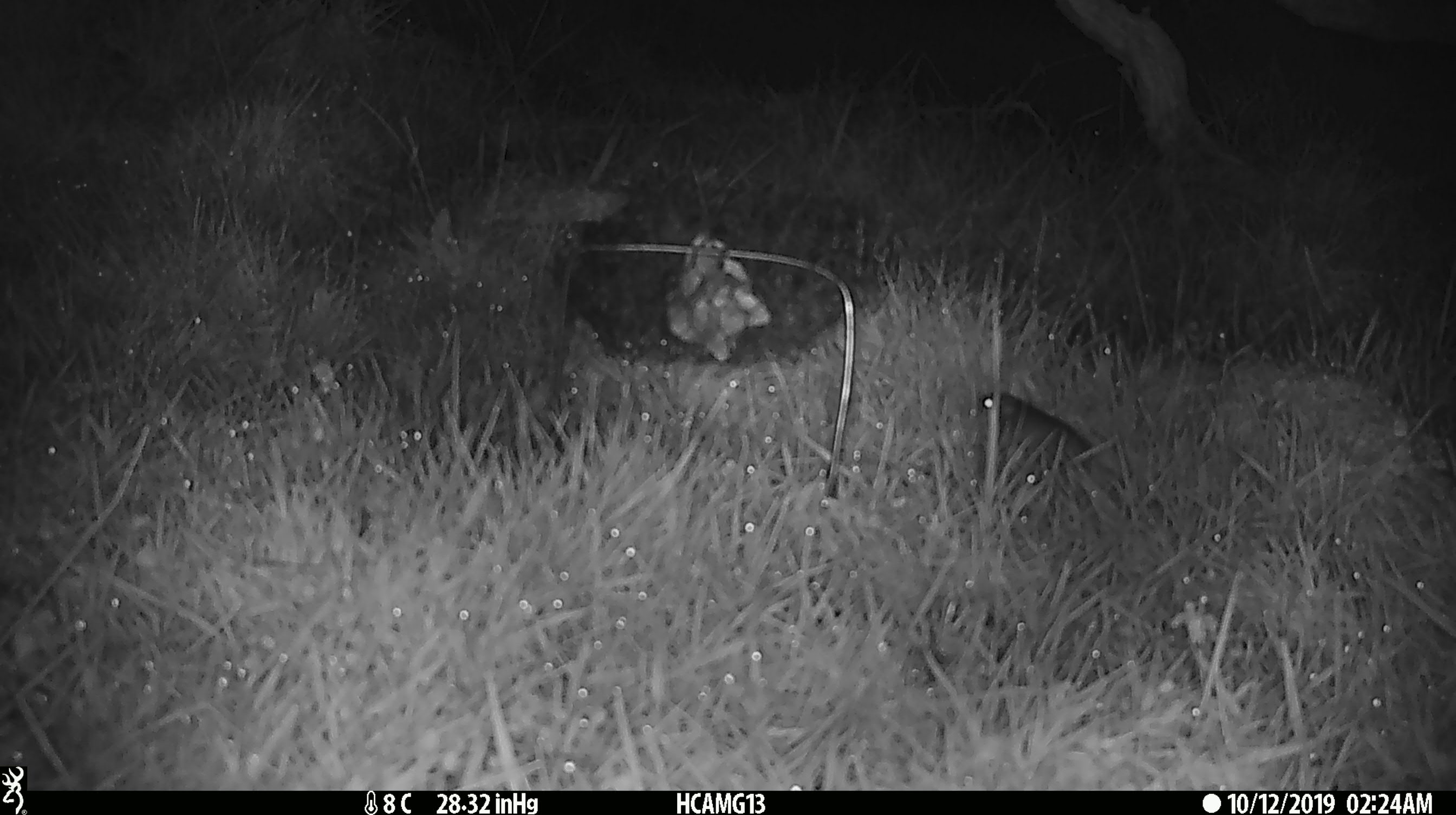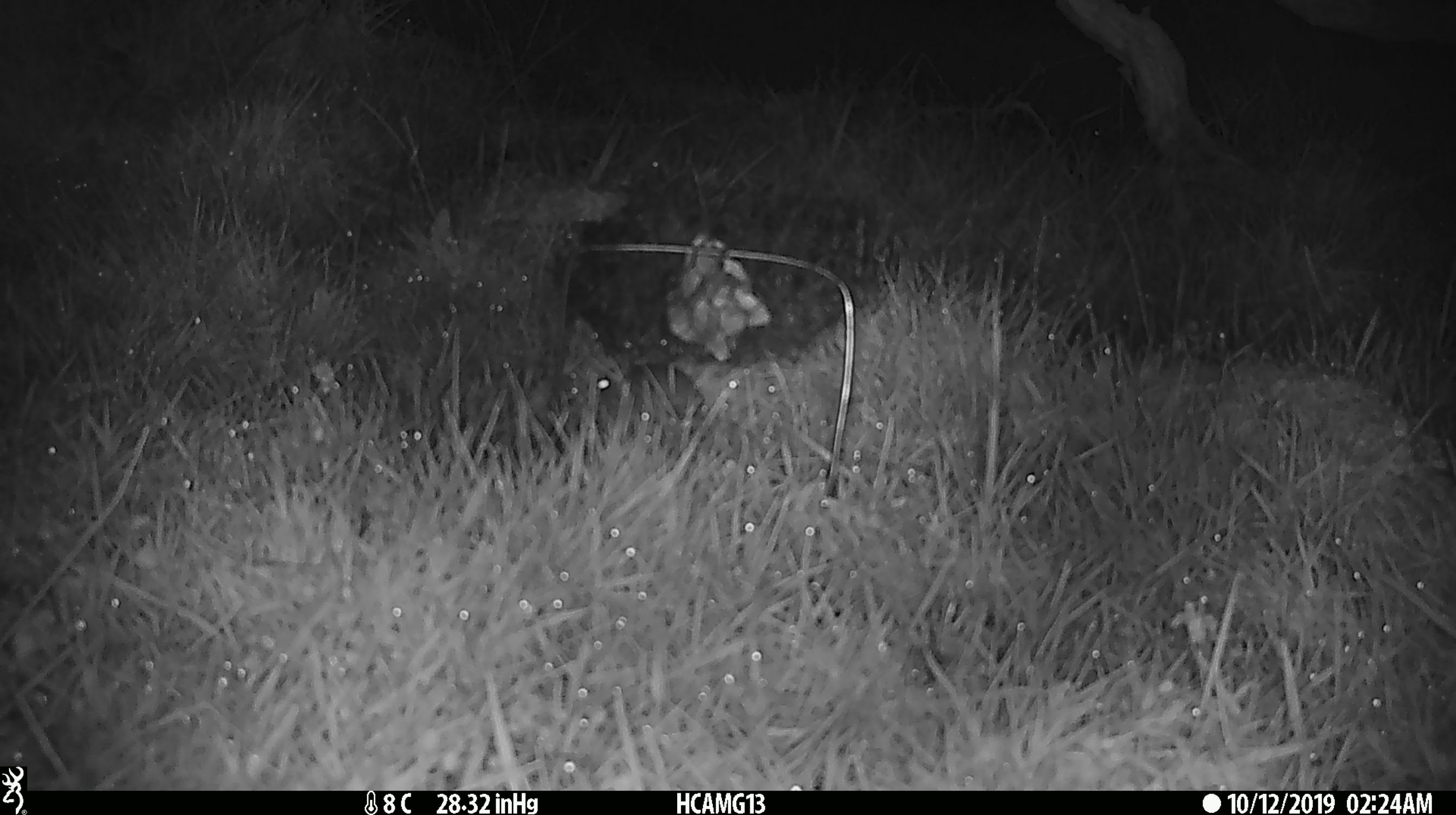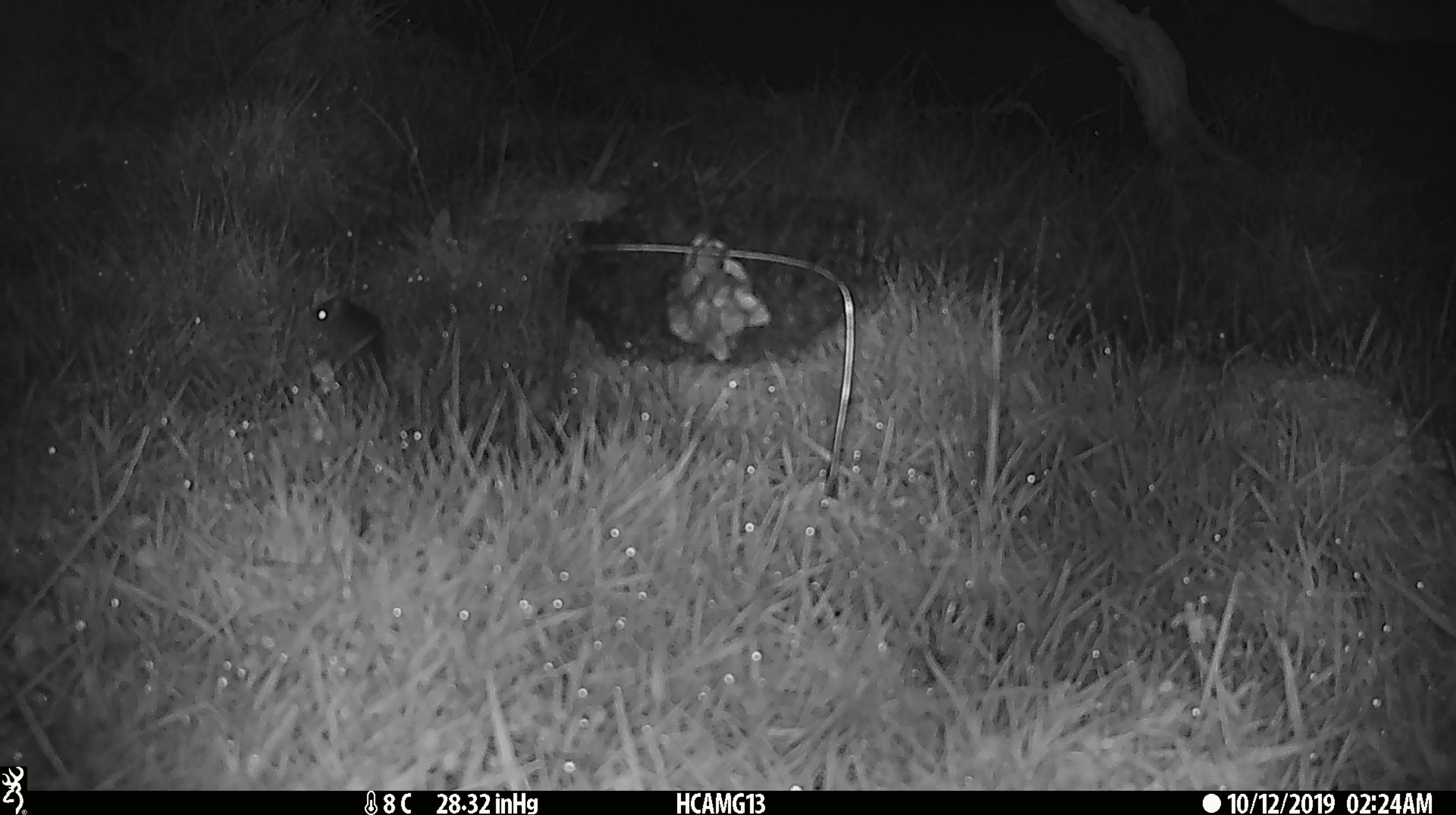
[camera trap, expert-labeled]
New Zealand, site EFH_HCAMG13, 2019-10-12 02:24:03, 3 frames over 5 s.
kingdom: Animalia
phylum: Chordata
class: Mammalia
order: Rodentia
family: Muridae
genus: Mus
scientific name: Mus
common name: mouse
Mouse (Mus).